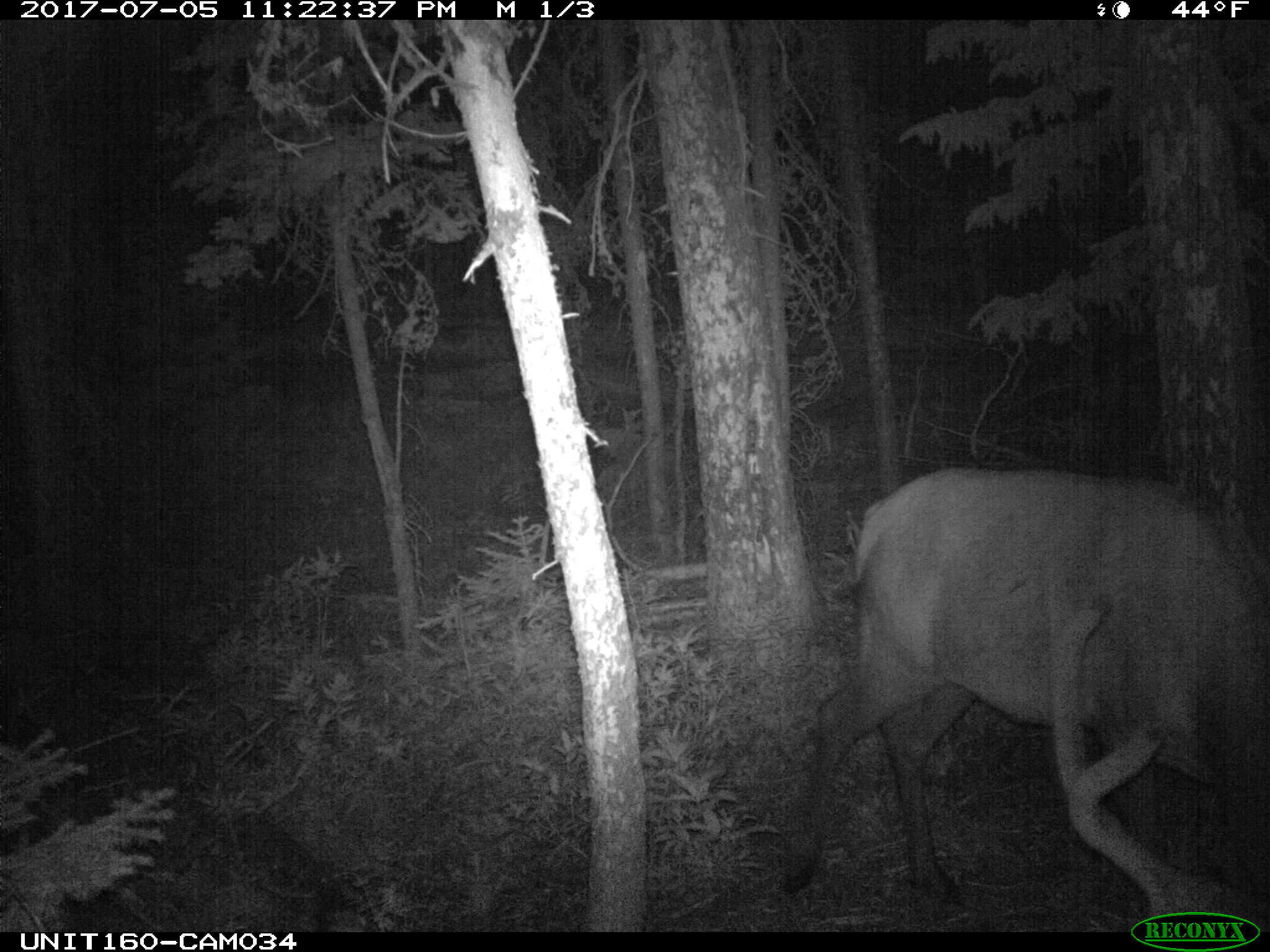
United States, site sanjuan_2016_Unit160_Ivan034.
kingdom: Animalia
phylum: Chordata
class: Mammalia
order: Artiodactyla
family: Cervidae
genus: Cervus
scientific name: Cervus elaphus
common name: red deer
Cervus elaphus (red deer).